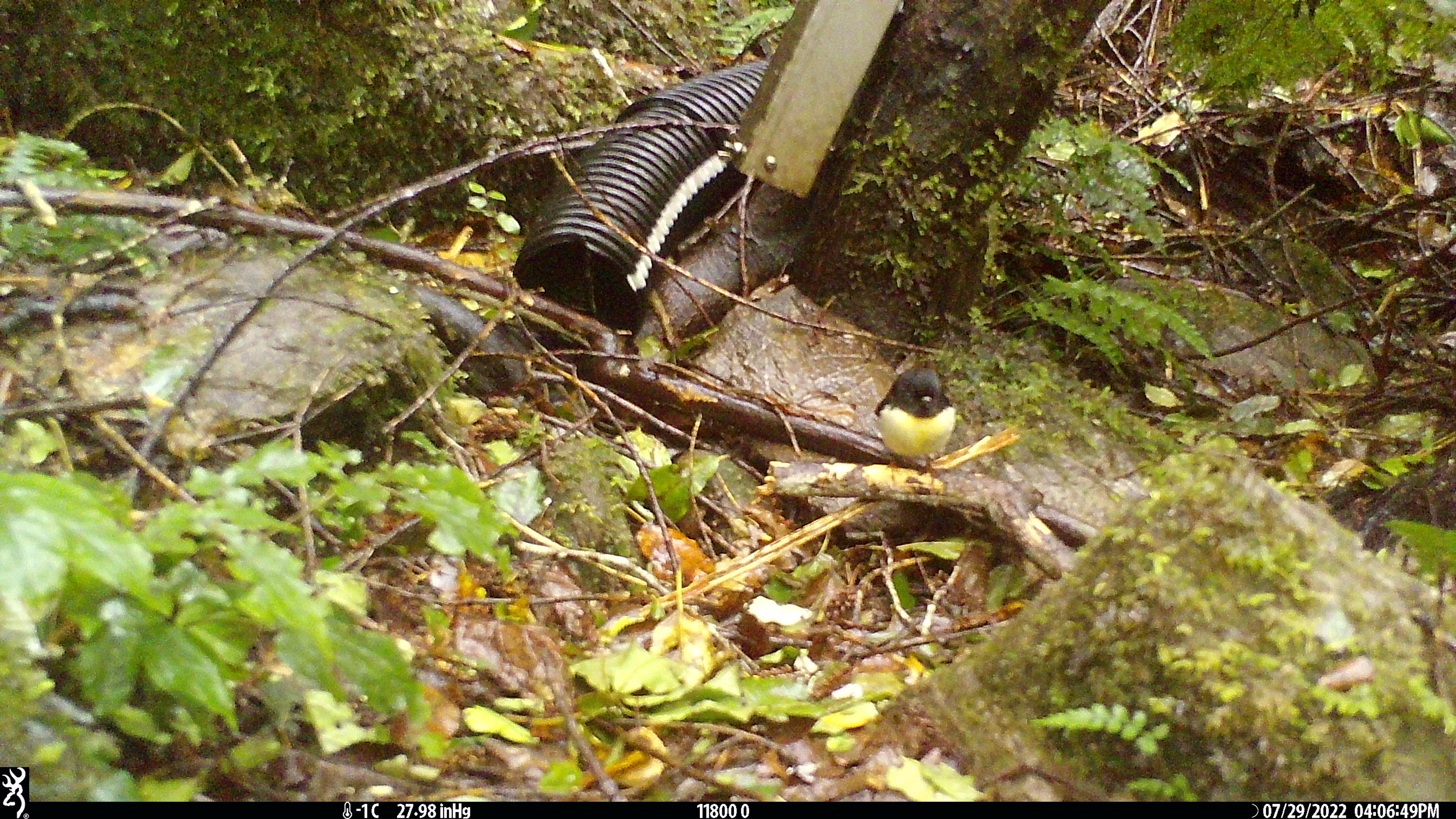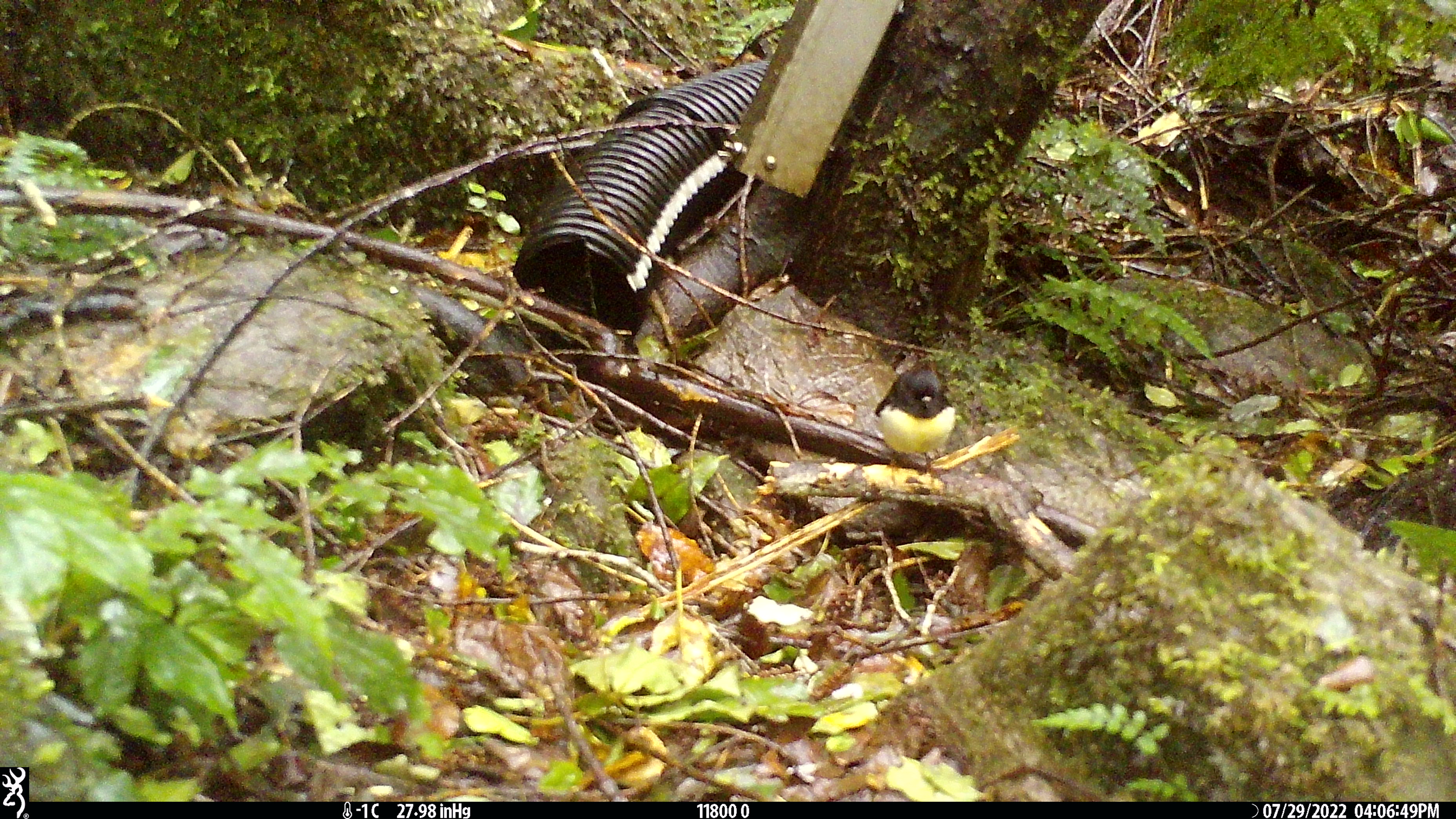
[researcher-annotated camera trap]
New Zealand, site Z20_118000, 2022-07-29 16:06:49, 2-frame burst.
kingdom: Animalia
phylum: Chordata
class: Aves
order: Passeriformes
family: Petroicidae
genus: Petroica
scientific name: Petroica macrocephala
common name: tomtit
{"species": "tomtit (Petroica macrocephala)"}